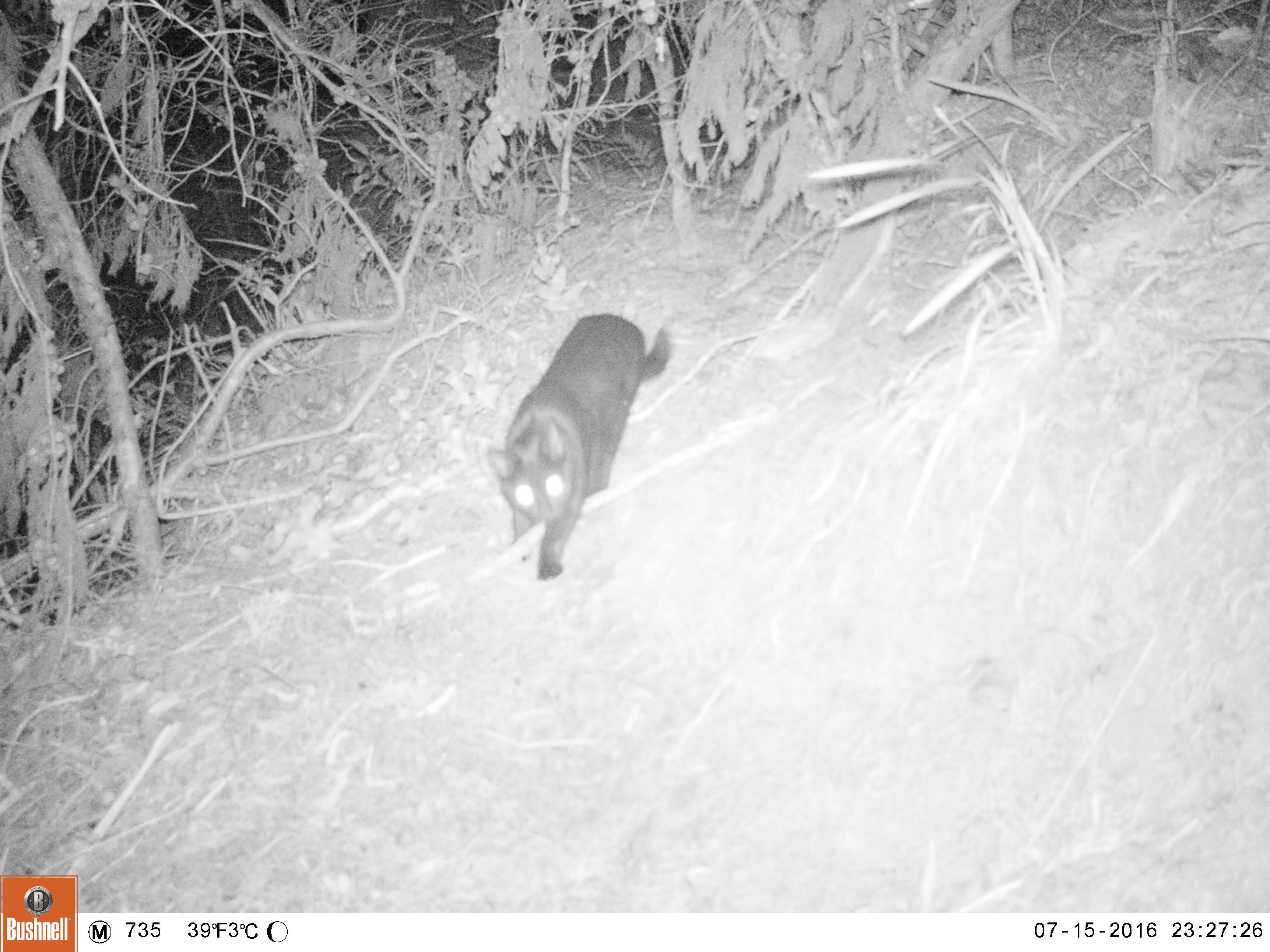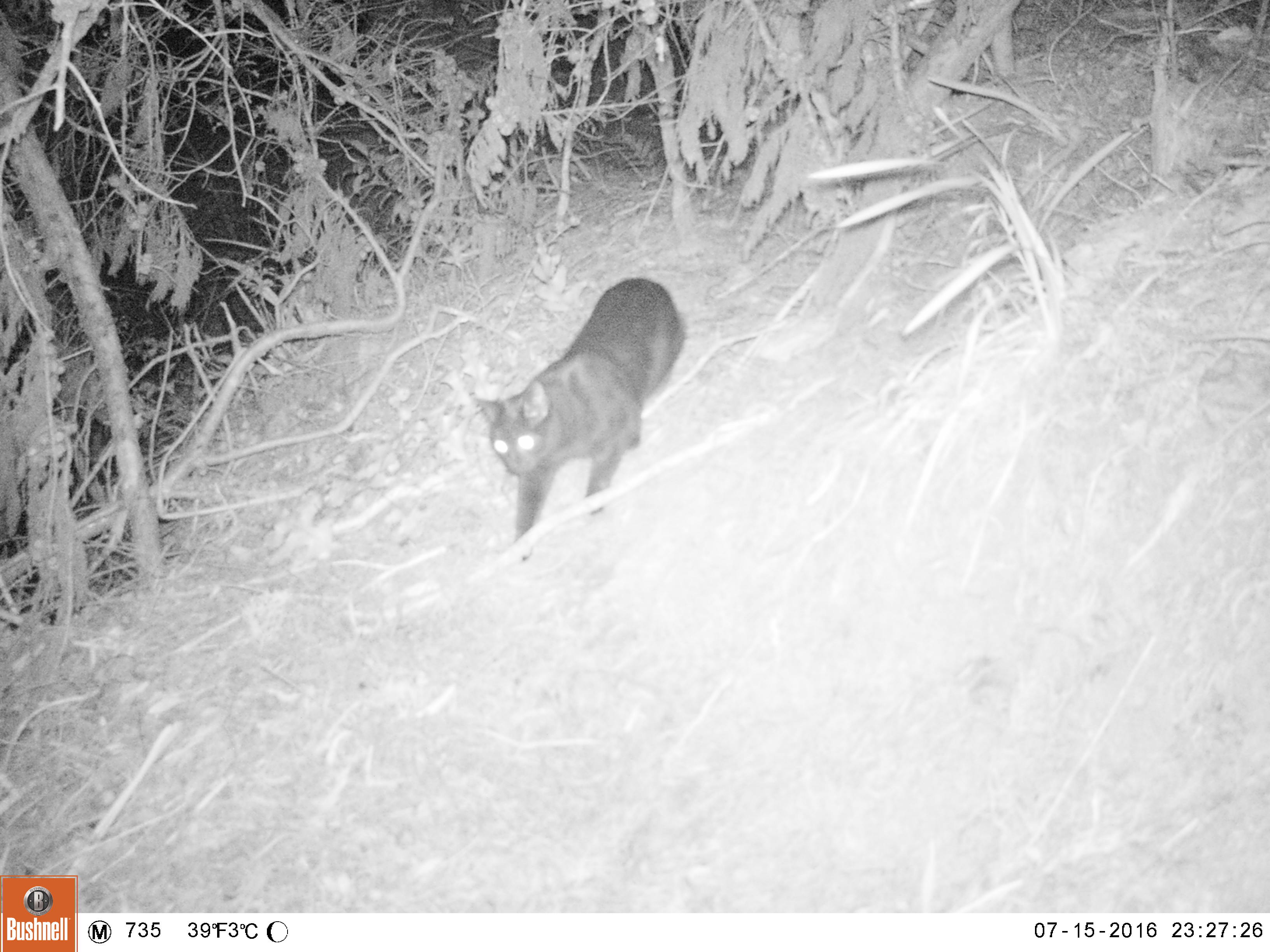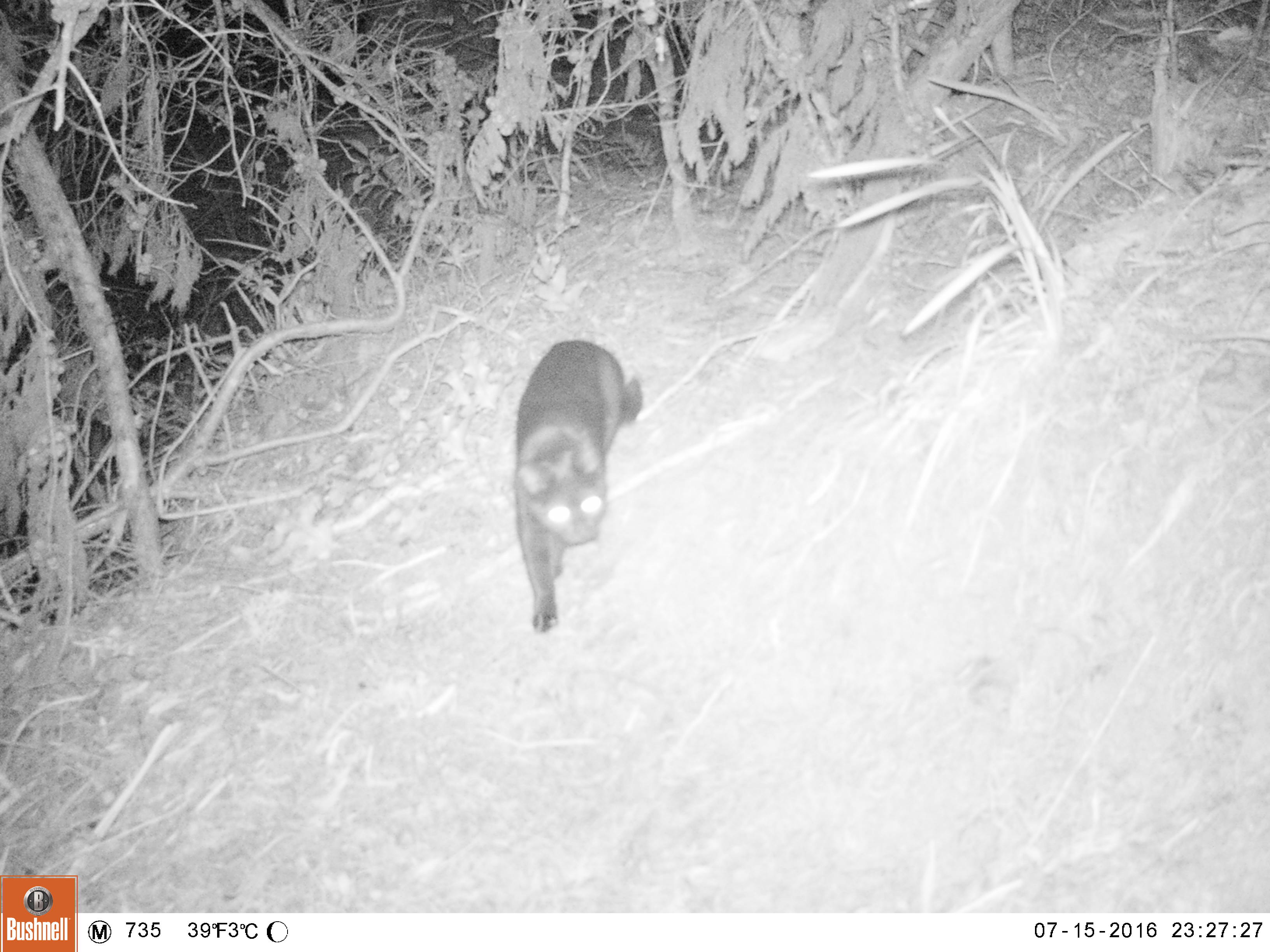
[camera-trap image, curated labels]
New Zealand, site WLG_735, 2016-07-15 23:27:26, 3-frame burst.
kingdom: Animalia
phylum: Chordata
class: Mammalia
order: Carnivora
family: Felidae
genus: Felis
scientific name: Felis catus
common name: domestic cat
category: cat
Cat (domestic cat) (Felis catus).